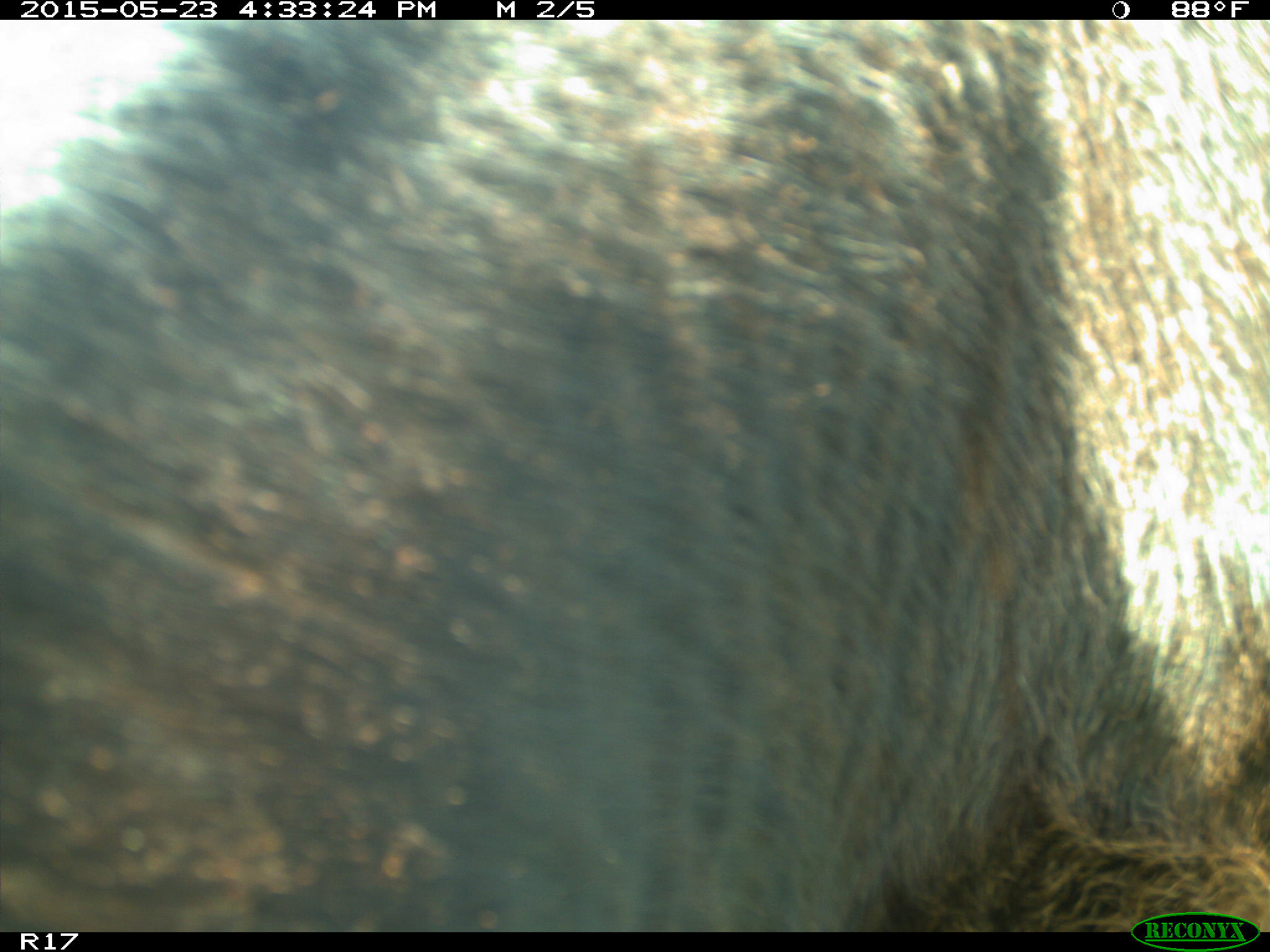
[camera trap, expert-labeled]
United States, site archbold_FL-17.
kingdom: Animalia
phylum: Chordata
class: Mammalia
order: Artiodactyla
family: Bovidae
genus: Bos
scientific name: Bos taurus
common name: domestic cow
Bos taurus (domestic cow).